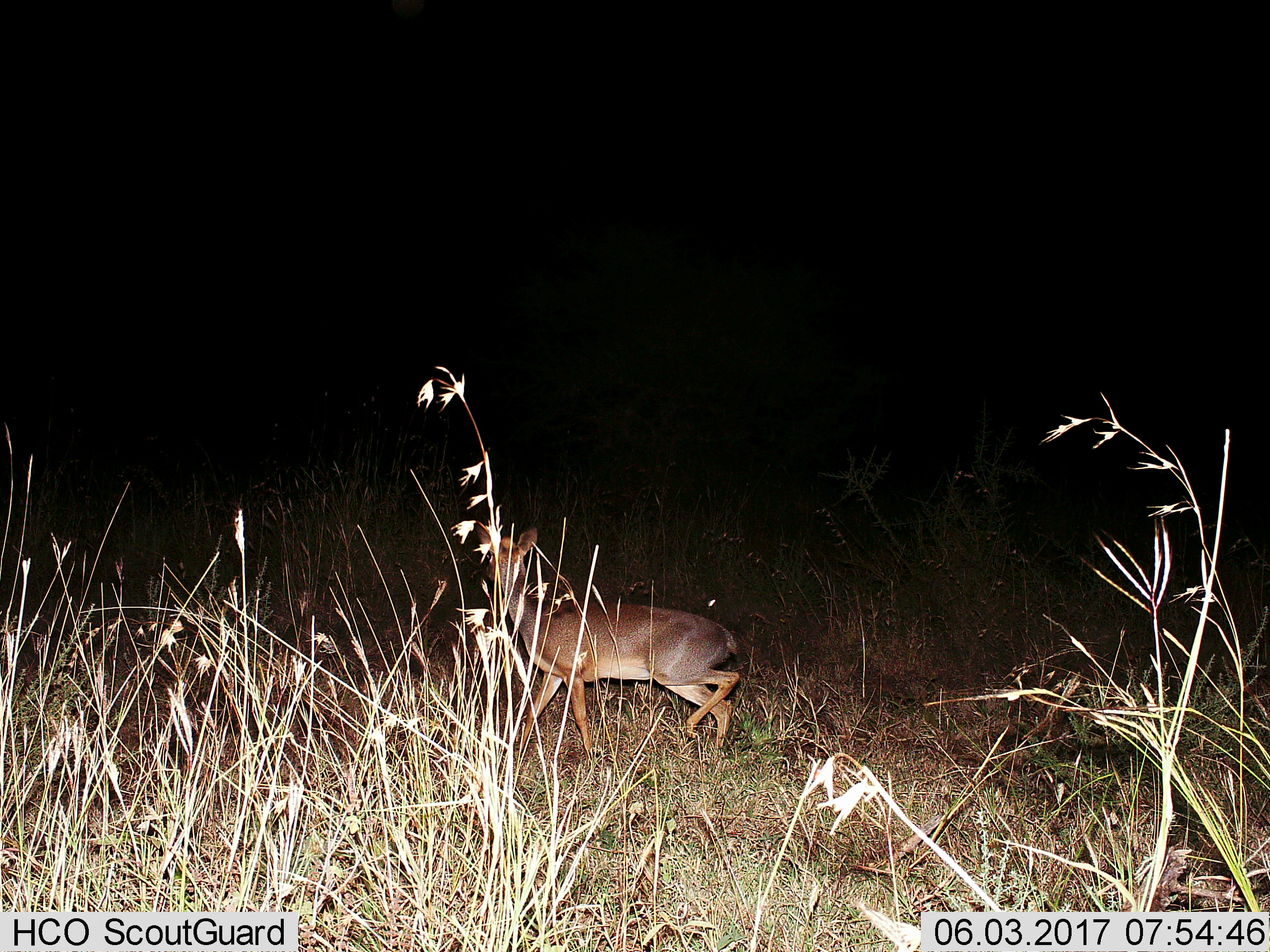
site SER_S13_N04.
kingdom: Animalia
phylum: Chordata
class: Mammalia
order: Artiodactyla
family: Bovidae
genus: Madoqua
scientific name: Madoqua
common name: dik-dik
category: dikdik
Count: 1.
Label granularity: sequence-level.